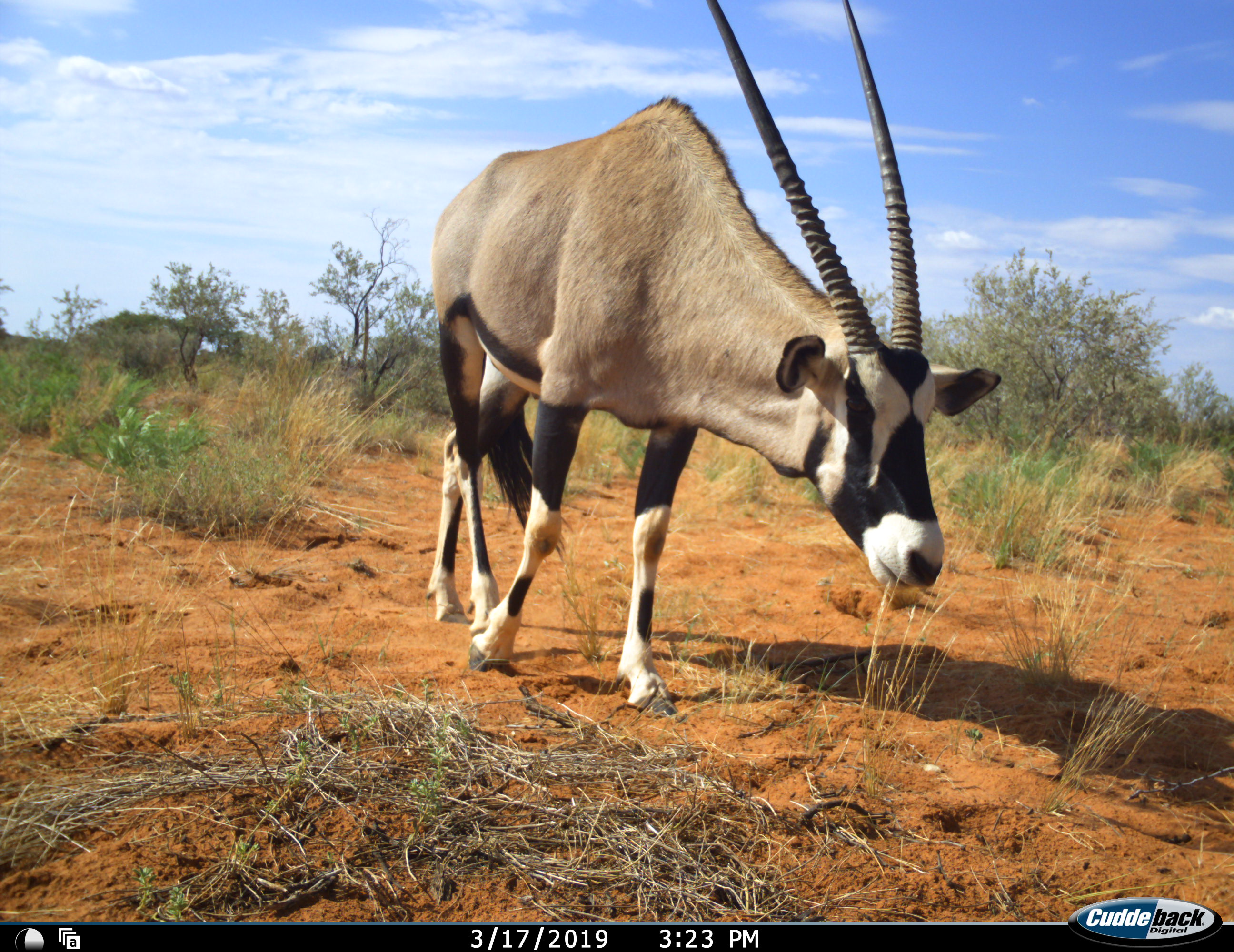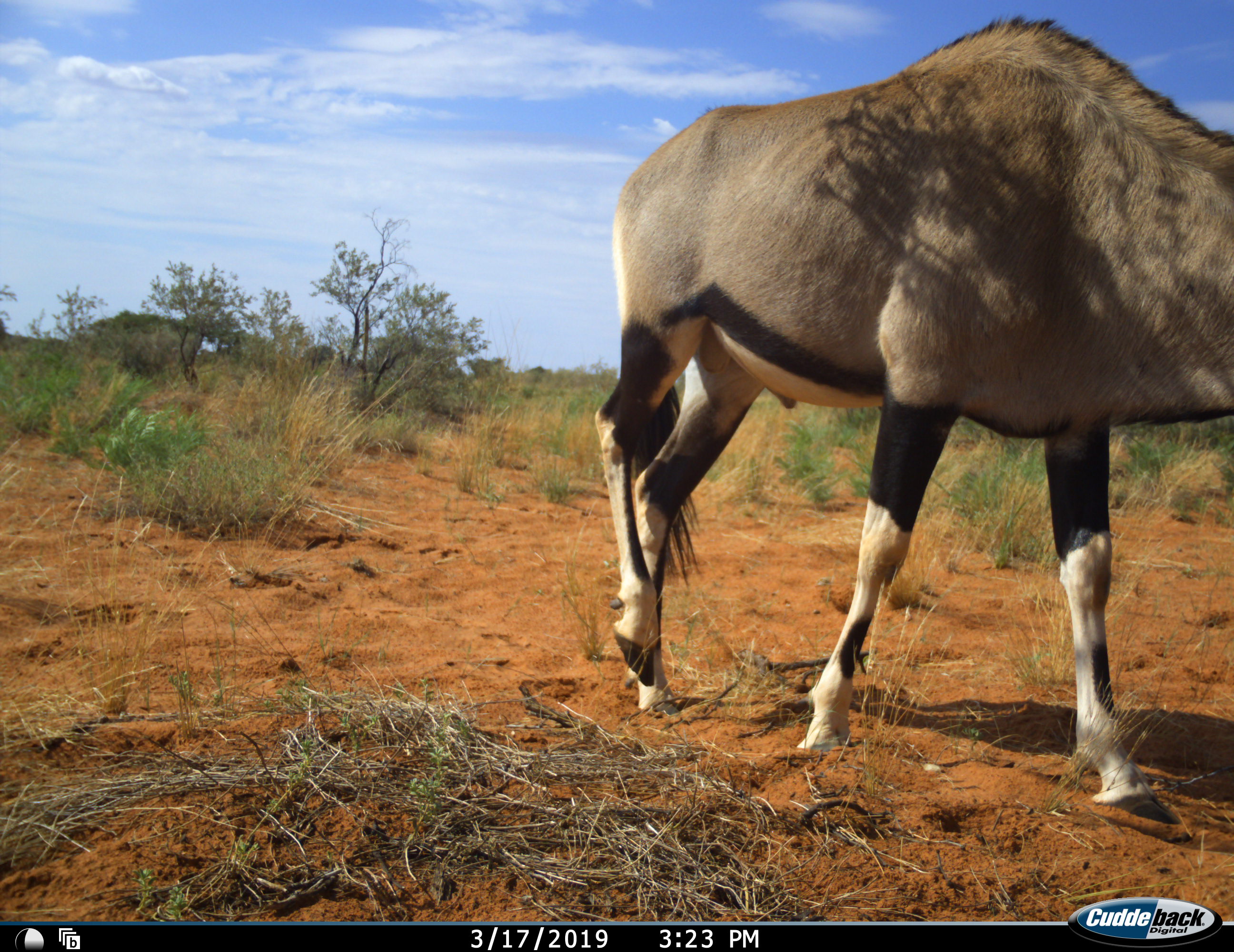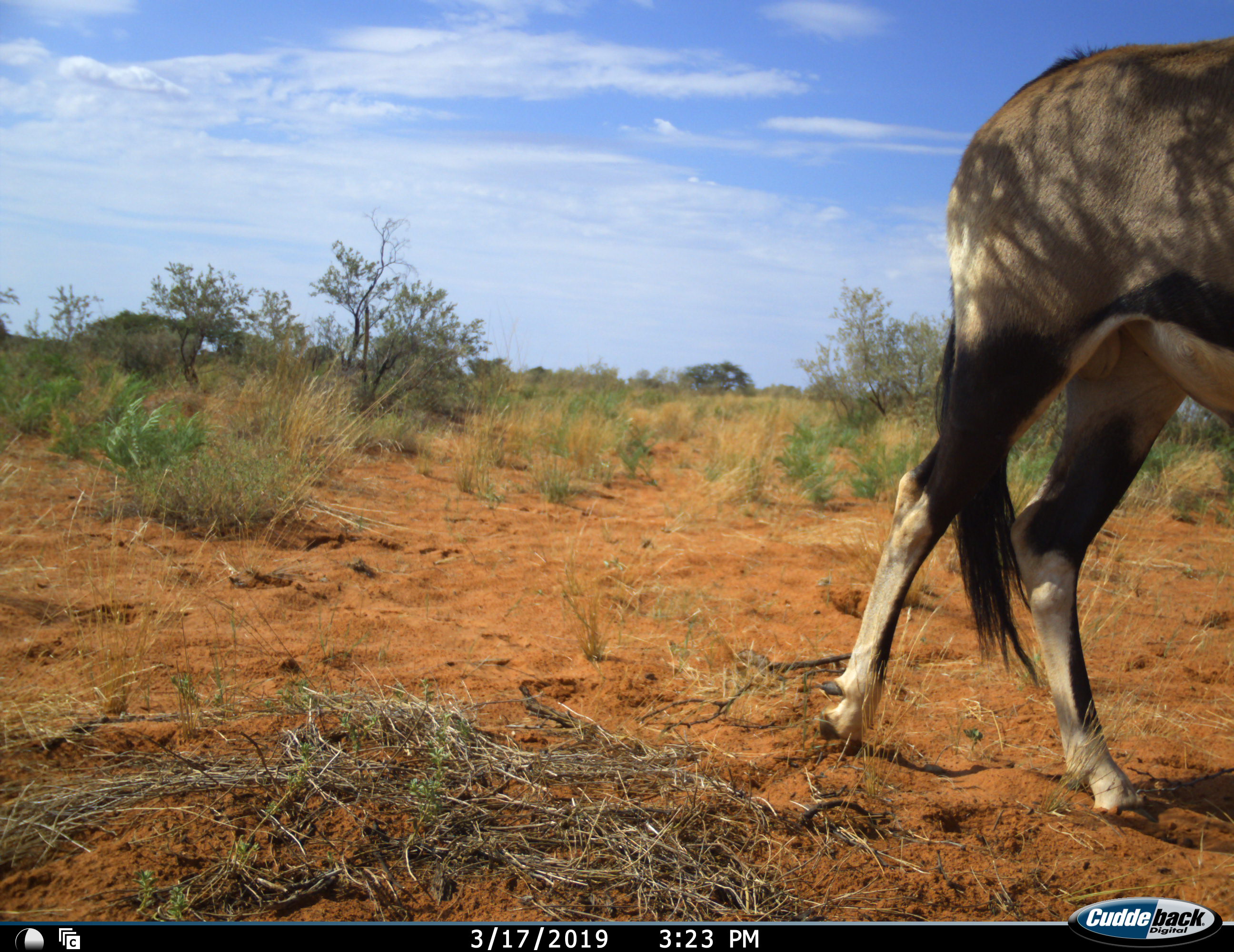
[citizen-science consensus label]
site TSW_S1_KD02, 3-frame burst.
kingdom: Animalia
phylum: Chordata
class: Mammalia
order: Artiodactyla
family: Bovidae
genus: Oryx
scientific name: Oryx gazella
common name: gemsbok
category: oryx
Oryx (gemsbok) (Oryx gazella), count 1. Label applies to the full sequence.